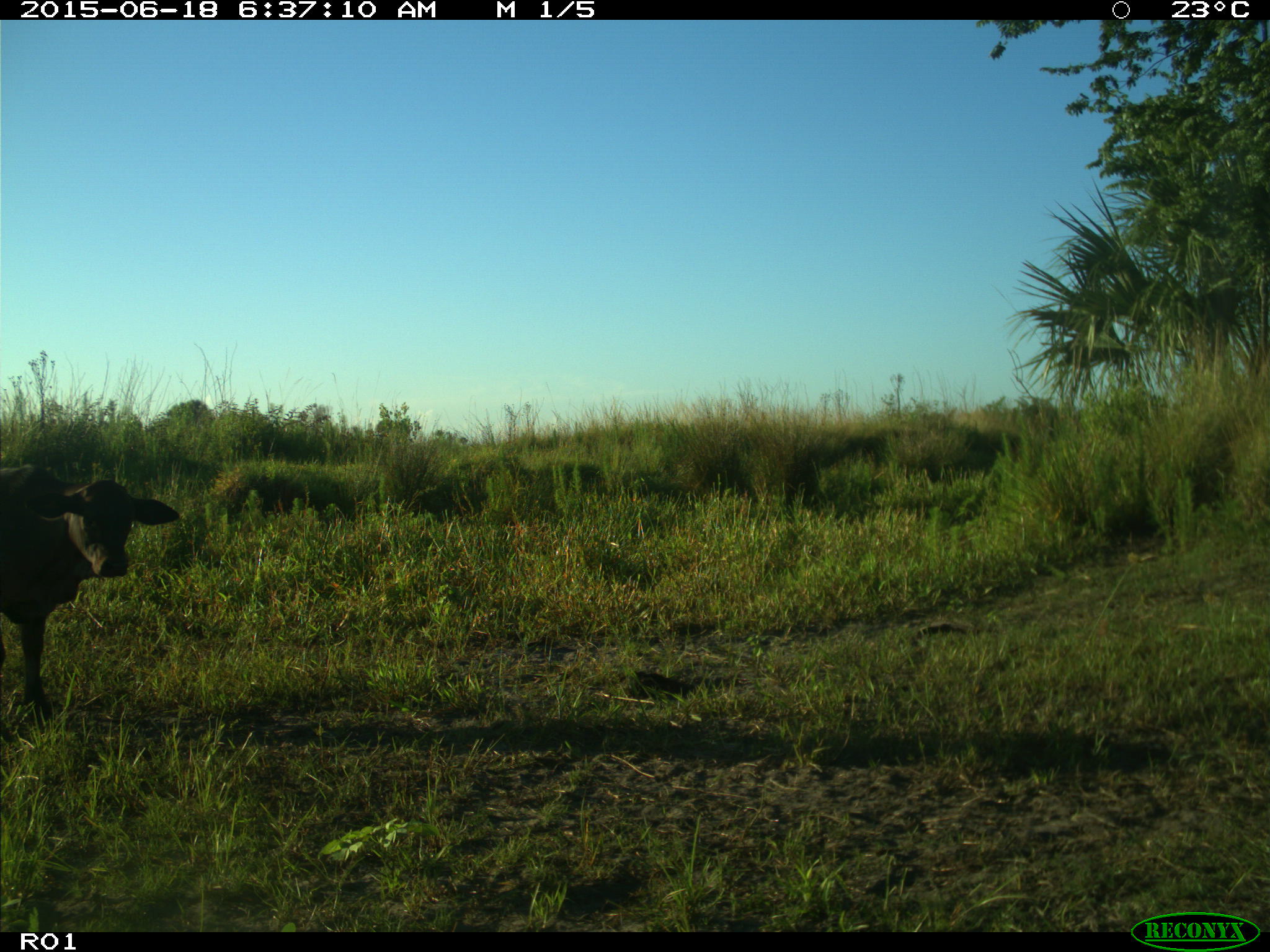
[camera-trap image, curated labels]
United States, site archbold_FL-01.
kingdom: Animalia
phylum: Chordata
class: Mammalia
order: Artiodactyla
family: Bovidae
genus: Bos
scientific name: Bos taurus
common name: domestic cow